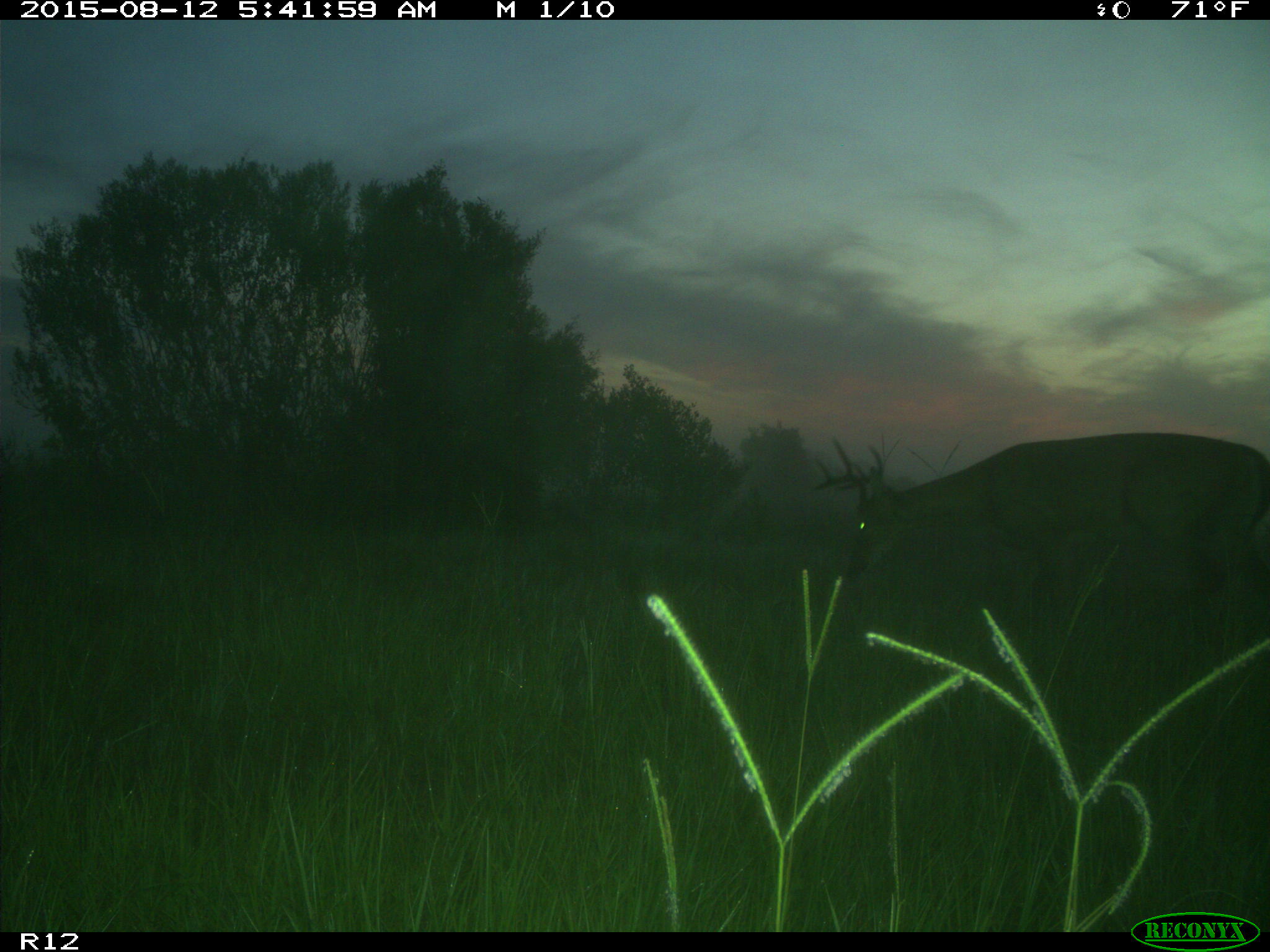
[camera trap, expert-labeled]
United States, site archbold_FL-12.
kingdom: Animalia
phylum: Chordata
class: Mammalia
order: Artiodactyla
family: Cervidae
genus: Odocoileus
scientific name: Odocoileus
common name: deer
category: unidentified deer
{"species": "unidentified deer (deer) (Odocoileus)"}